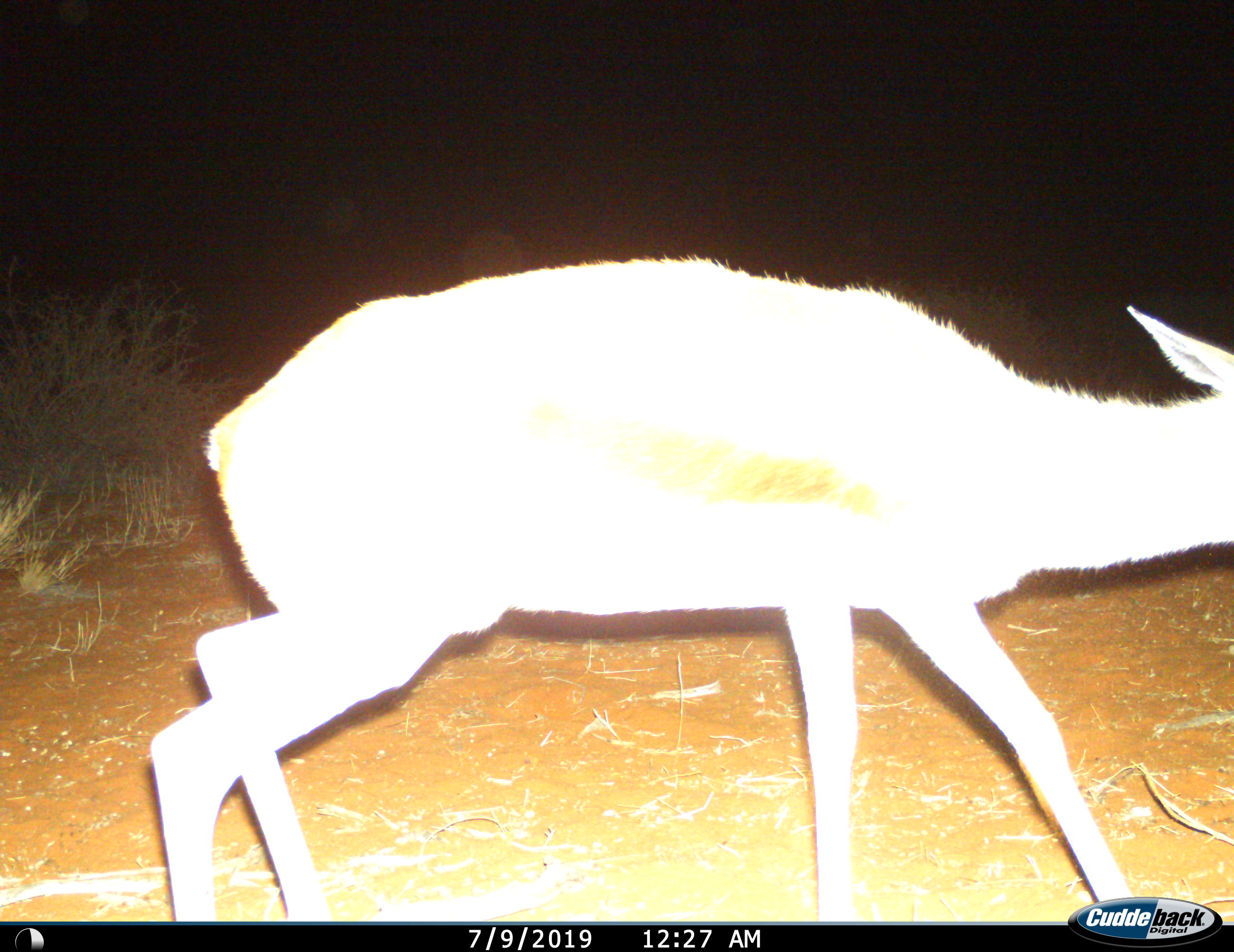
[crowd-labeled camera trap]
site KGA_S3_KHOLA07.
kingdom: Animalia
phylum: Chordata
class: Mammalia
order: Artiodactyla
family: Bovidae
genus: Antidorcas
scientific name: Antidorcas marsupialis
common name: springbok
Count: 1.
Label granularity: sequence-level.